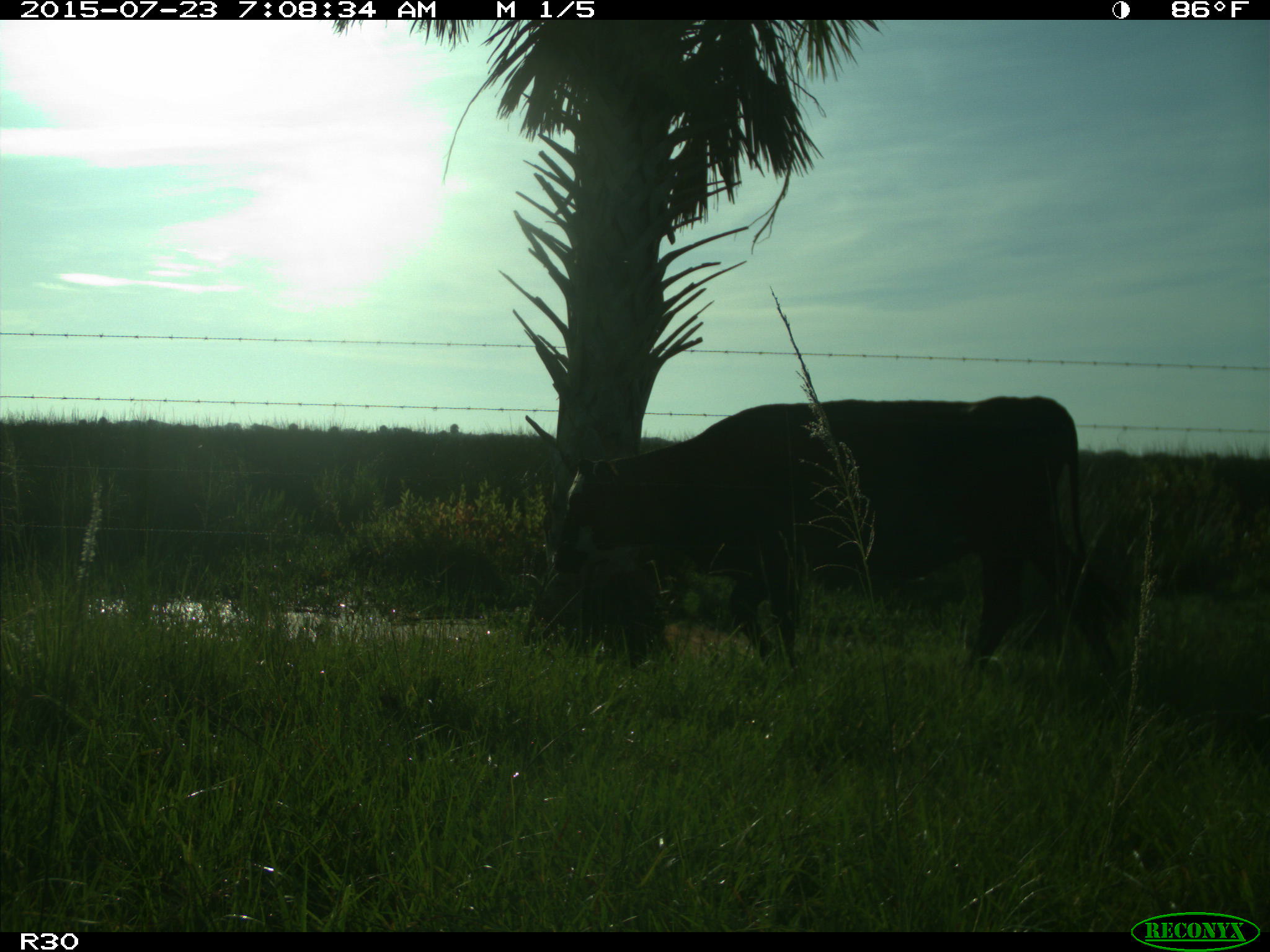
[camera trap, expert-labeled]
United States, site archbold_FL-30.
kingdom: Animalia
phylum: Chordata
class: Mammalia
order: Artiodactyla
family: Bovidae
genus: Bos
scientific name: Bos taurus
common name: domestic cow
Bos taurus (domestic cow).